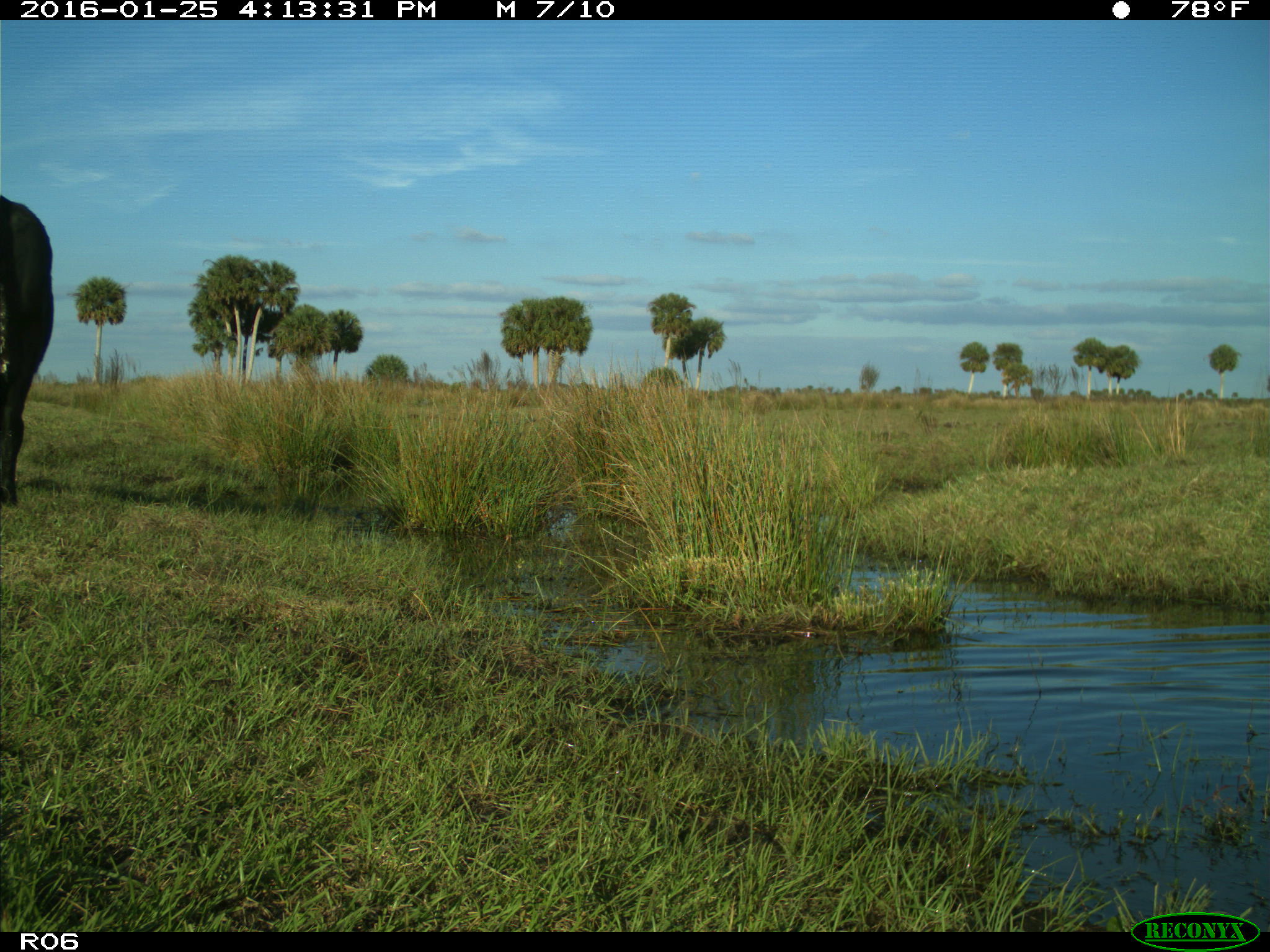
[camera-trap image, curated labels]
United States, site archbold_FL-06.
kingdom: Animalia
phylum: Chordata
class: Mammalia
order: Artiodactyla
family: Bovidae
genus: Bos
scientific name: Bos taurus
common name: domestic cow